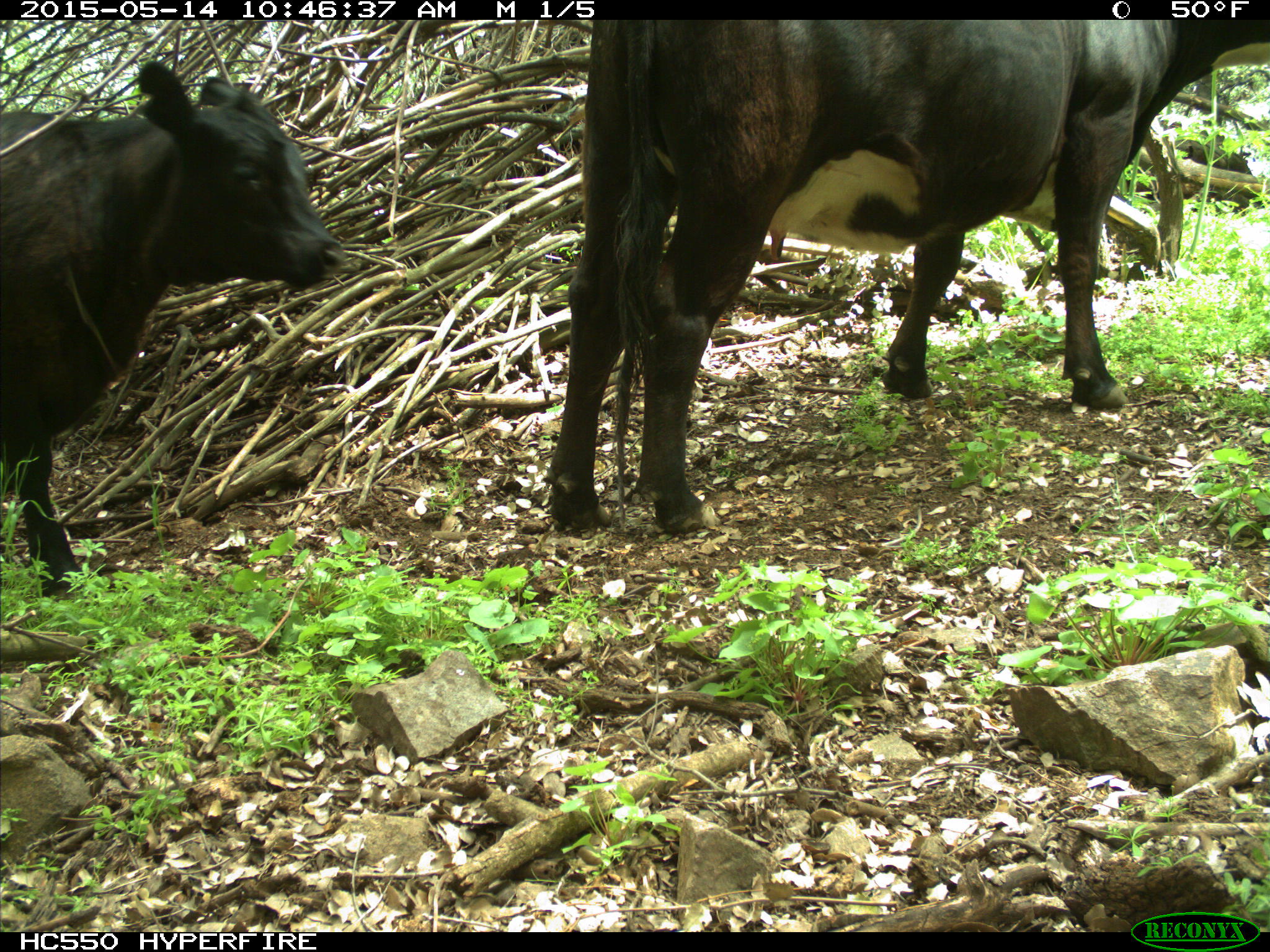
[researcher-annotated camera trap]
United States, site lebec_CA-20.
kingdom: Animalia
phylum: Chordata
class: Mammalia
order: Artiodactyla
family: Bovidae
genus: Bos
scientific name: Bos taurus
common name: domestic cow